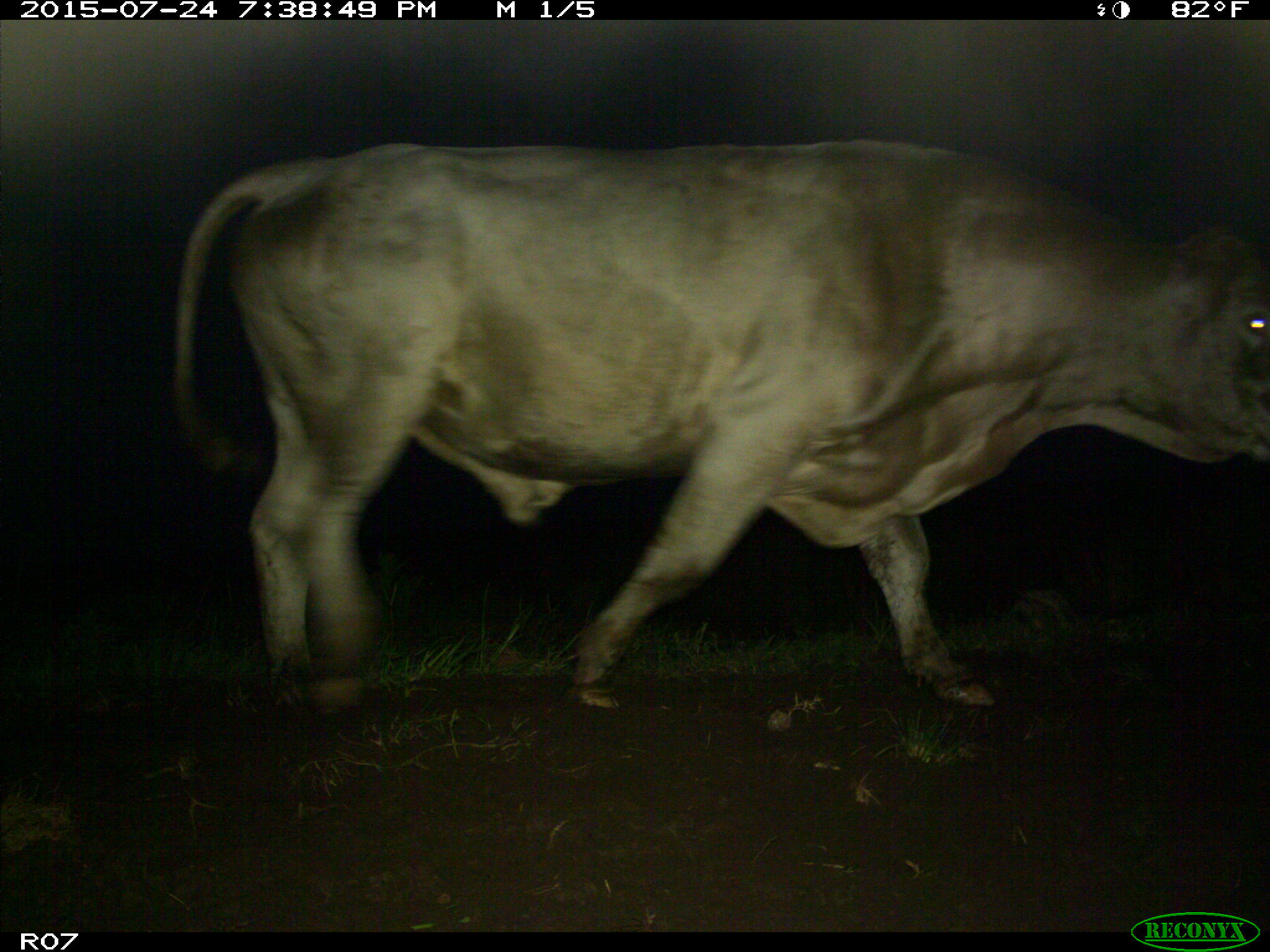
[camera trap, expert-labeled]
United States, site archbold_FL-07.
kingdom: Animalia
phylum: Chordata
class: Mammalia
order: Artiodactyla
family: Bovidae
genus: Bos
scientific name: Bos taurus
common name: domestic cow